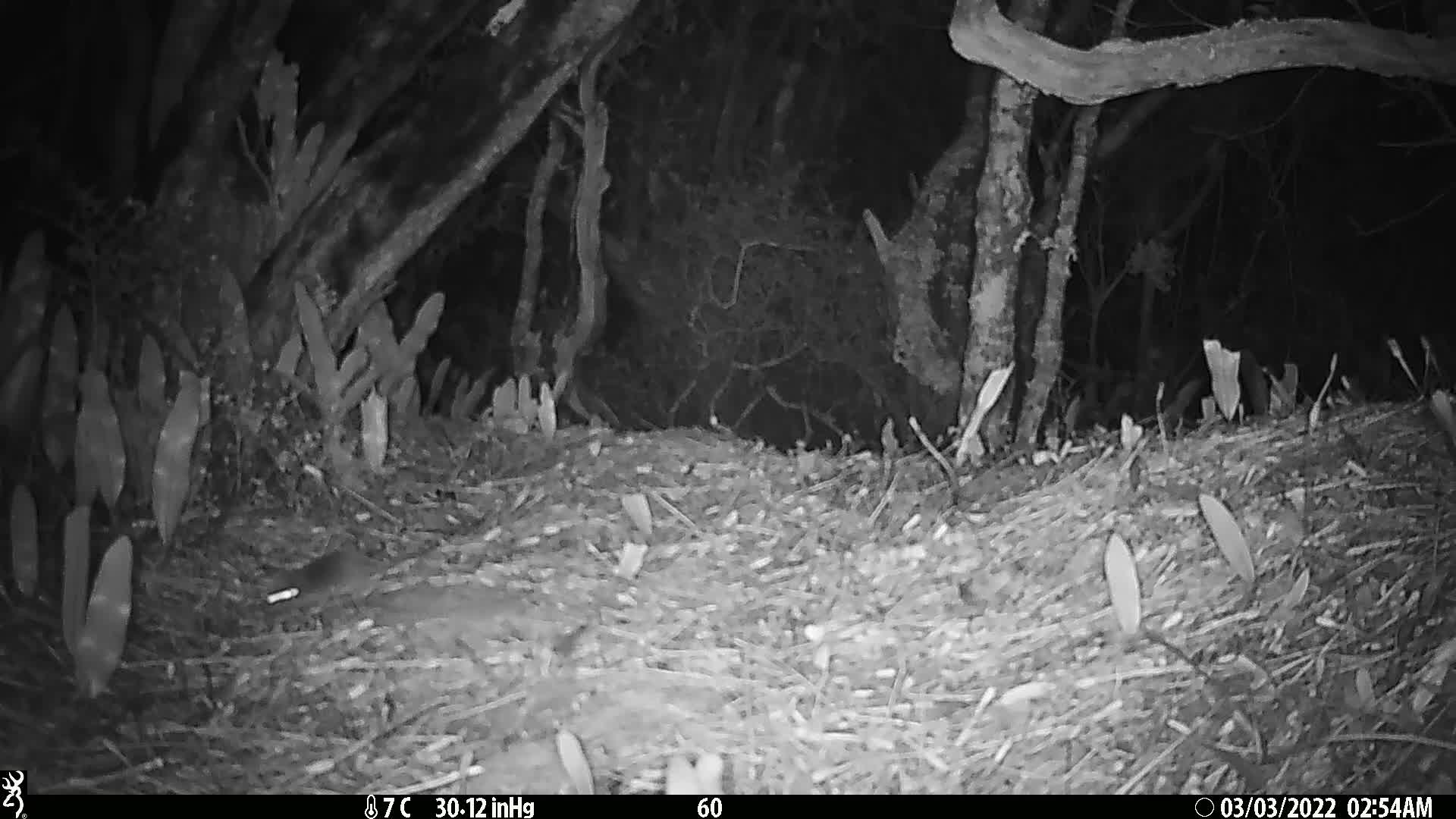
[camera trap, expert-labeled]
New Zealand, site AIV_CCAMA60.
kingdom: Animalia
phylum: Chordata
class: Mammalia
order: Rodentia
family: Muridae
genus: Mus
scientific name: Mus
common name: mouse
Mouse (Mus).